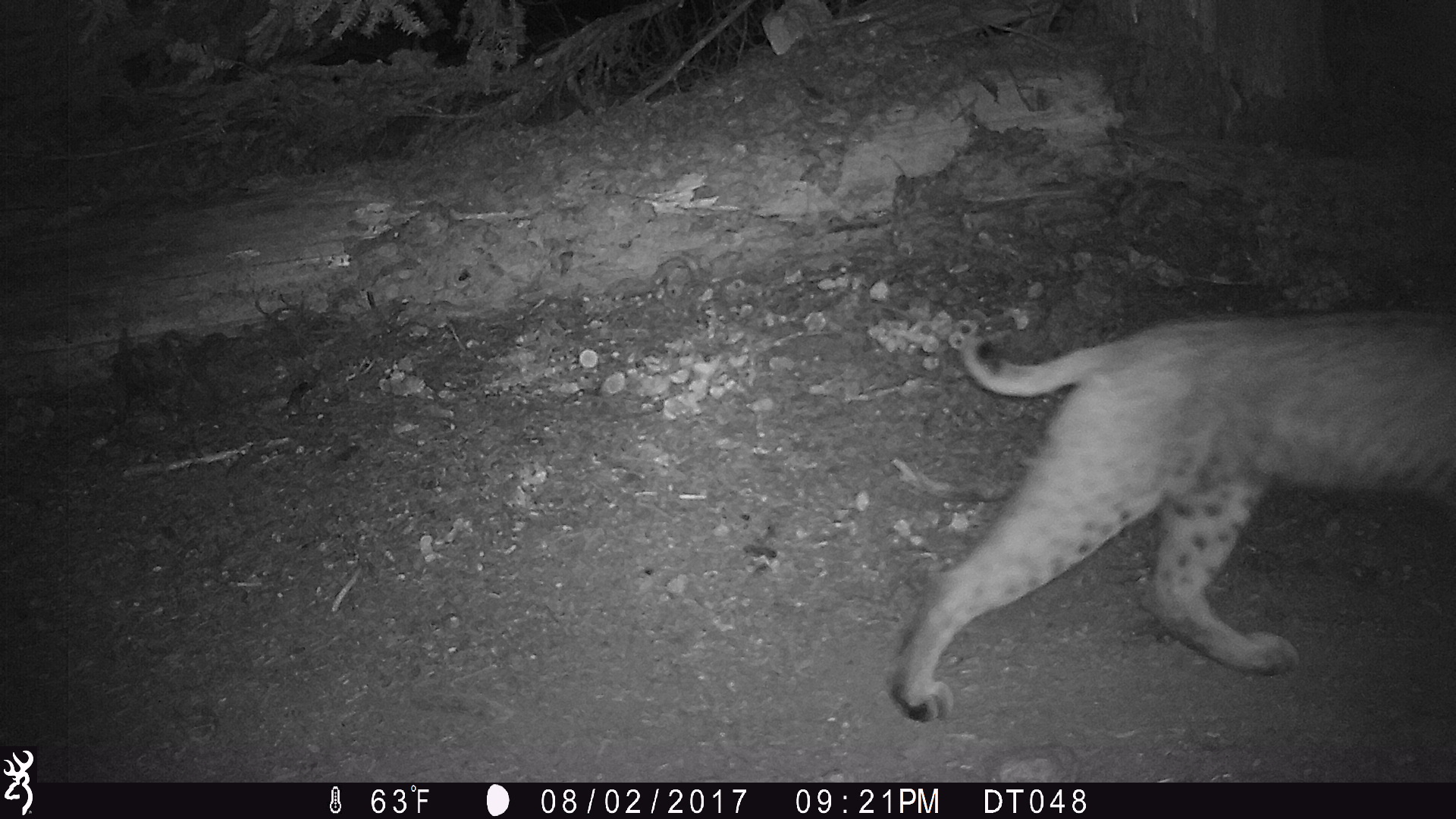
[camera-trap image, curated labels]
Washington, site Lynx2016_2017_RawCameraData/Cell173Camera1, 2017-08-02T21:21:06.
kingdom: Animalia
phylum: Chordata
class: Mammalia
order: Carnivora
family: Felidae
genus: Lynx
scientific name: Lynx rufus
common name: bobcat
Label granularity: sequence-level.